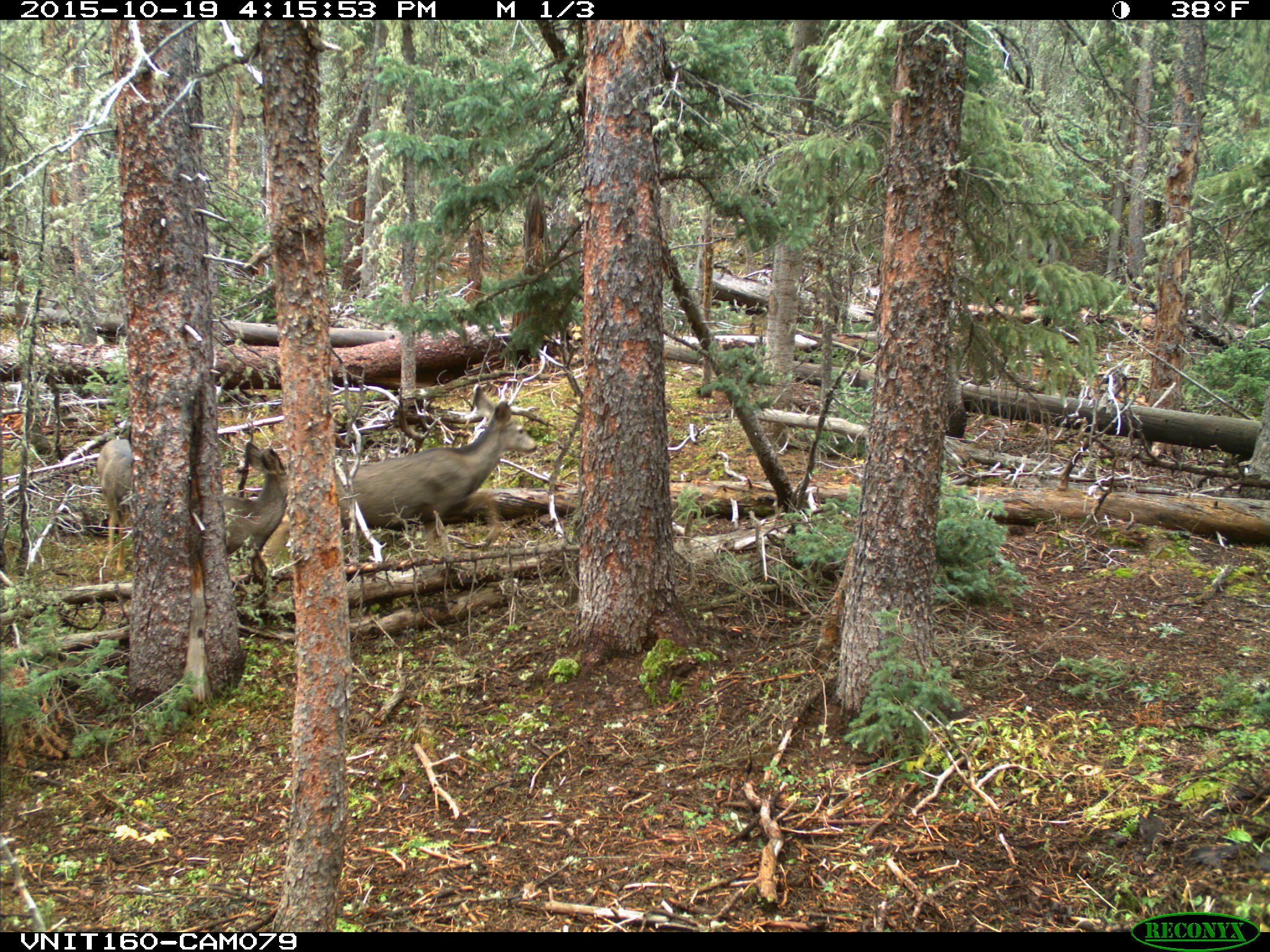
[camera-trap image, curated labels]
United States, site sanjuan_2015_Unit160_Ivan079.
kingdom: Animalia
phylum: Chordata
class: Mammalia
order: Artiodactyla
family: Cervidae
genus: Odocoileus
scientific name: Odocoileus hemionus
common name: mule deer